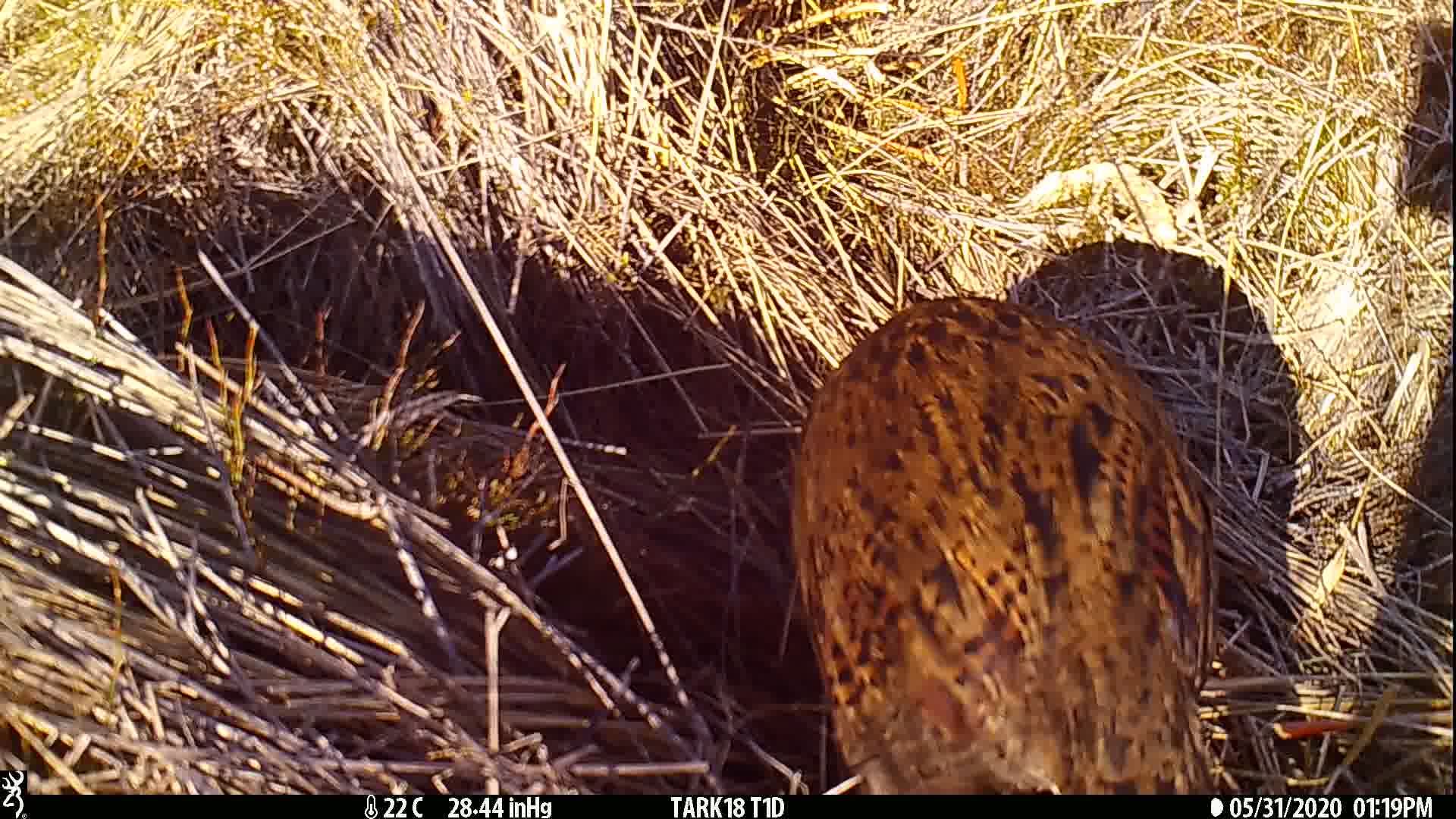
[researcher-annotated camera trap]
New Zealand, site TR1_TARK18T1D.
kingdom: Animalia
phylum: Chordata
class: Aves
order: Gruiformes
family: Rallidae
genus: Gallirallus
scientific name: Gallirallus australis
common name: weka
Weka (Gallirallus australis).